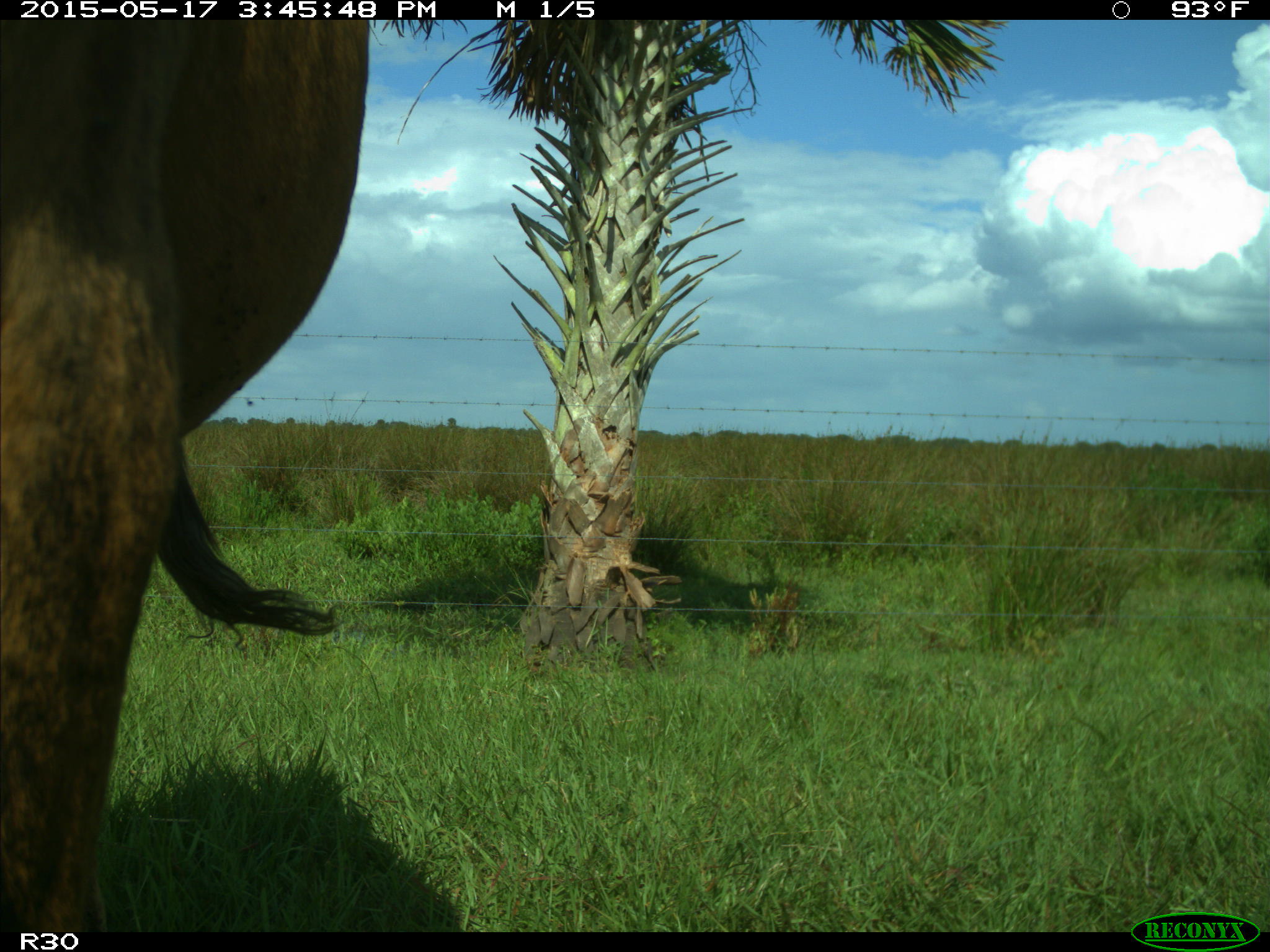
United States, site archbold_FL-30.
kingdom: Animalia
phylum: Chordata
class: Mammalia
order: Artiodactyla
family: Bovidae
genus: Bos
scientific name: Bos taurus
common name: domestic cow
Bos taurus (domestic cow).